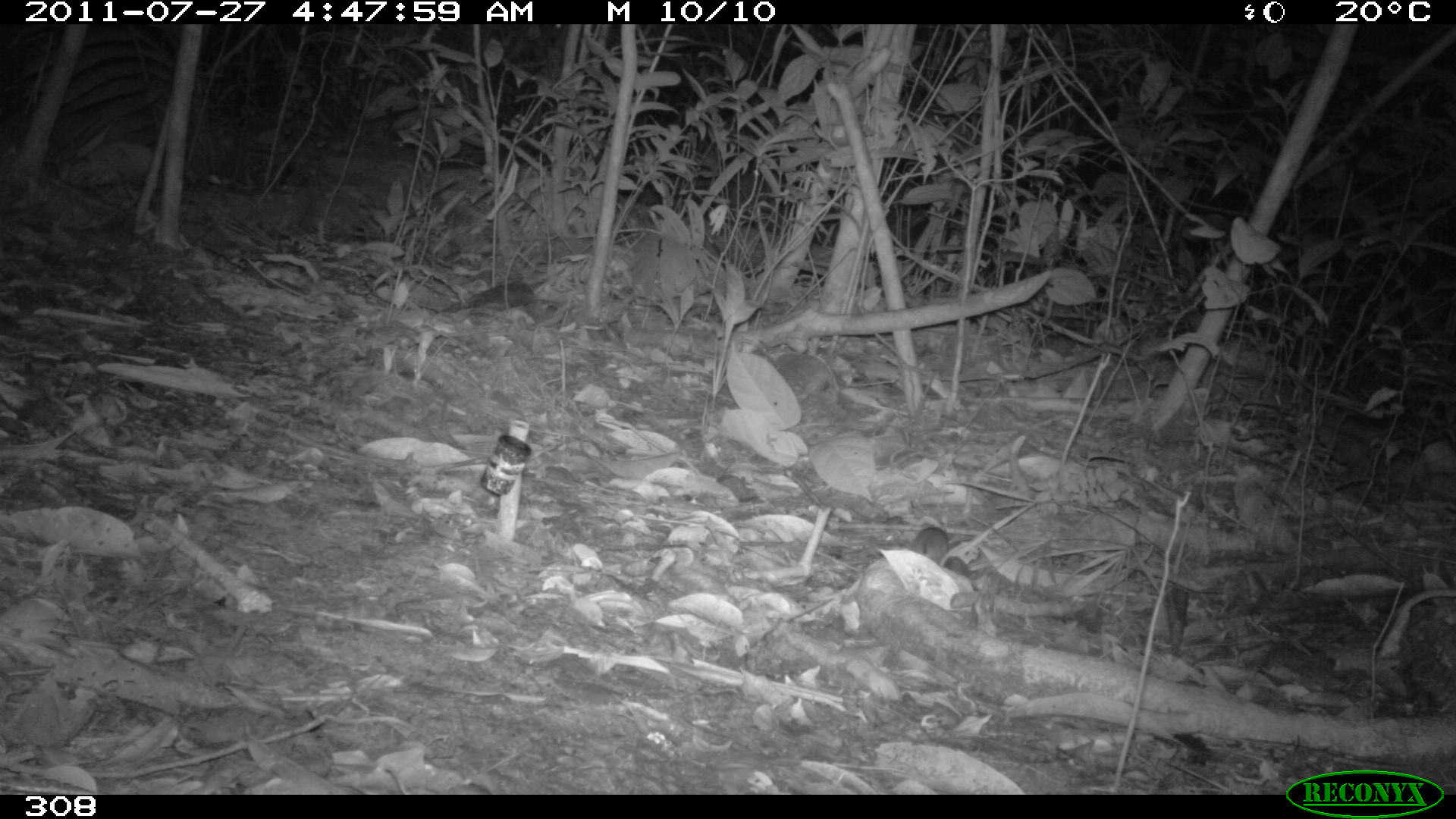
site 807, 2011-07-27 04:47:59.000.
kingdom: Animalia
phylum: Chordata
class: Mammalia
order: Rodentia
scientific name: Rodentia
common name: rodents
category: unknown rodent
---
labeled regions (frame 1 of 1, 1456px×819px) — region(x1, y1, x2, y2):
unknown rodent: region(908, 525, 948, 563)